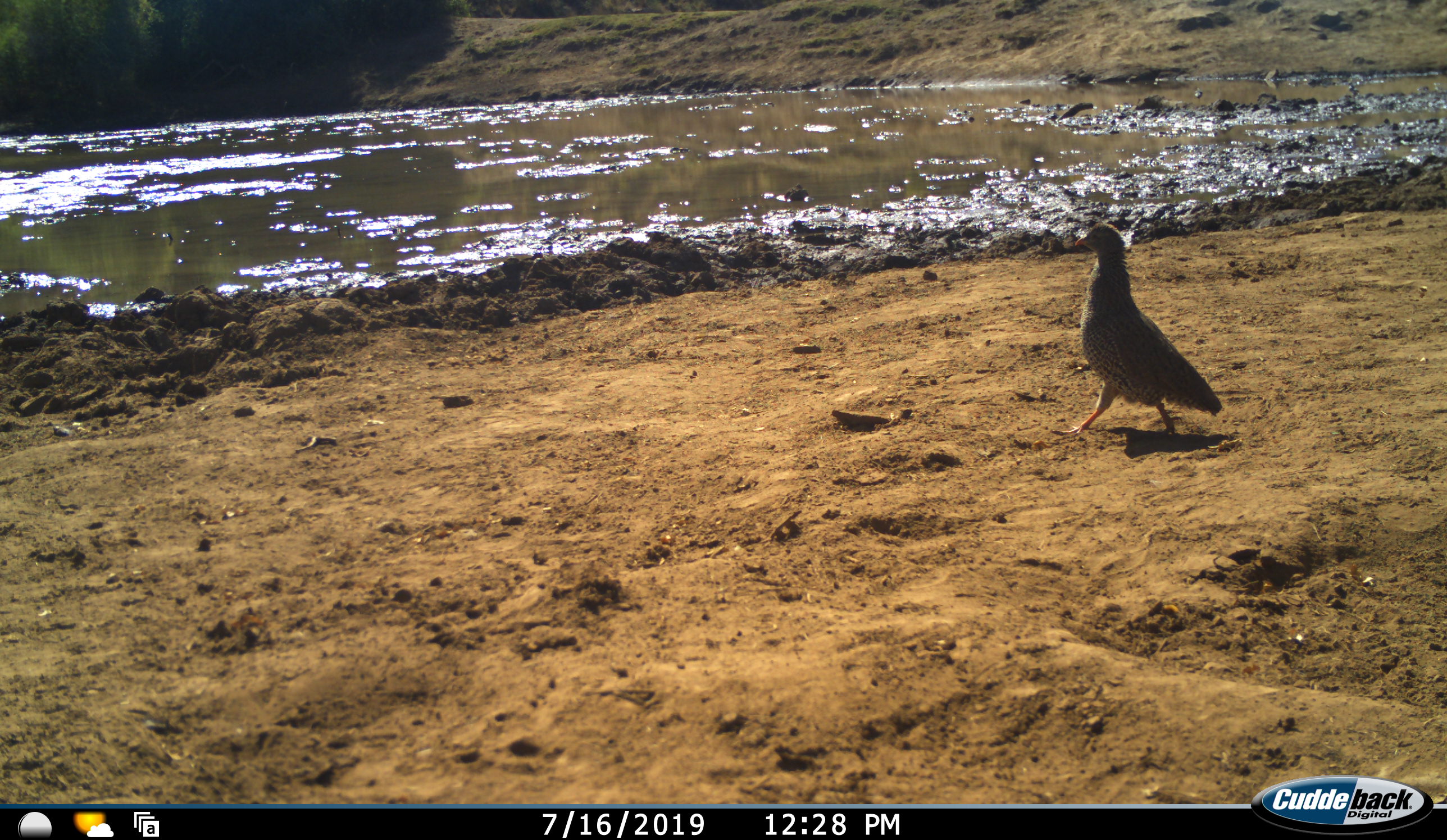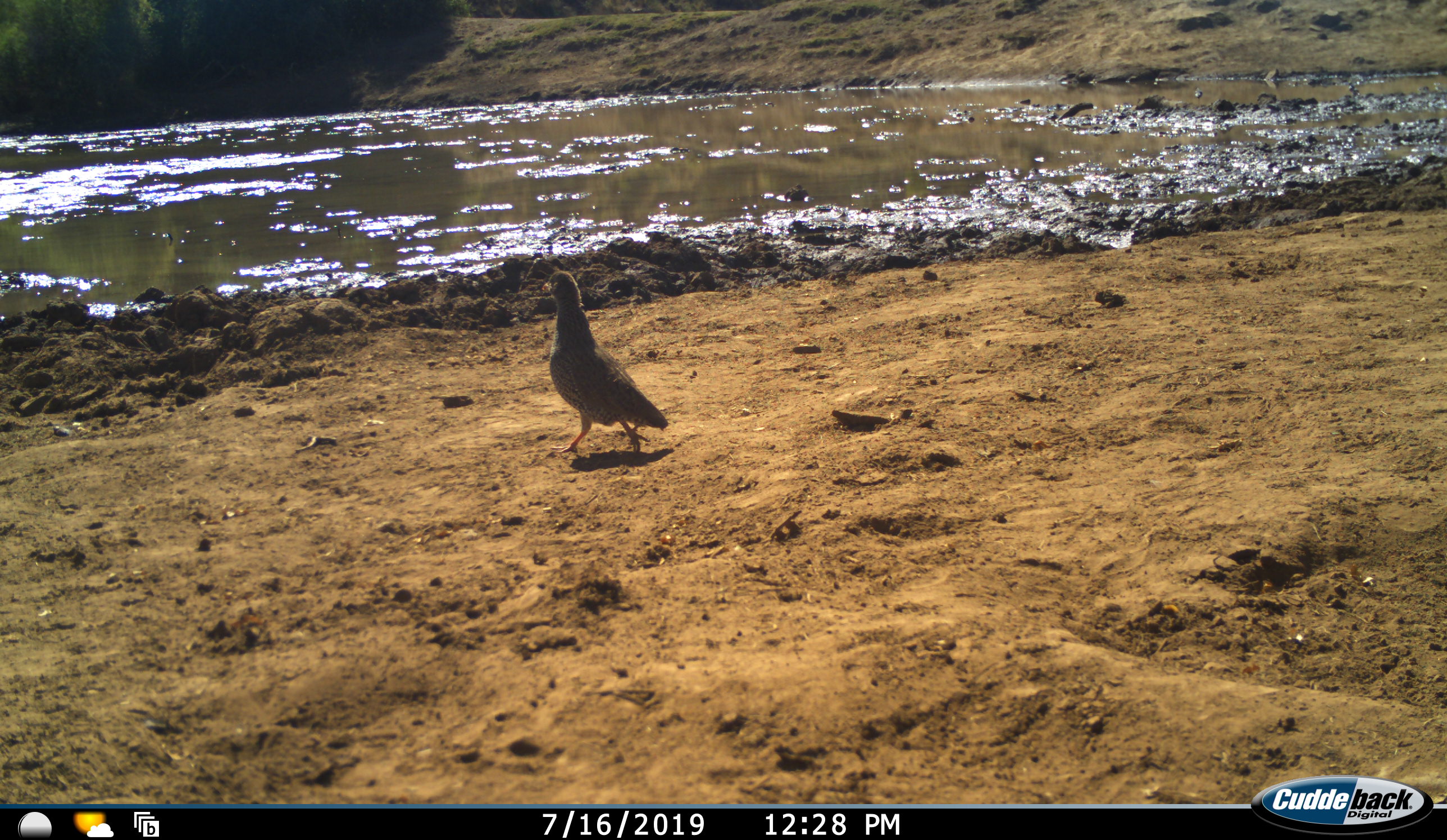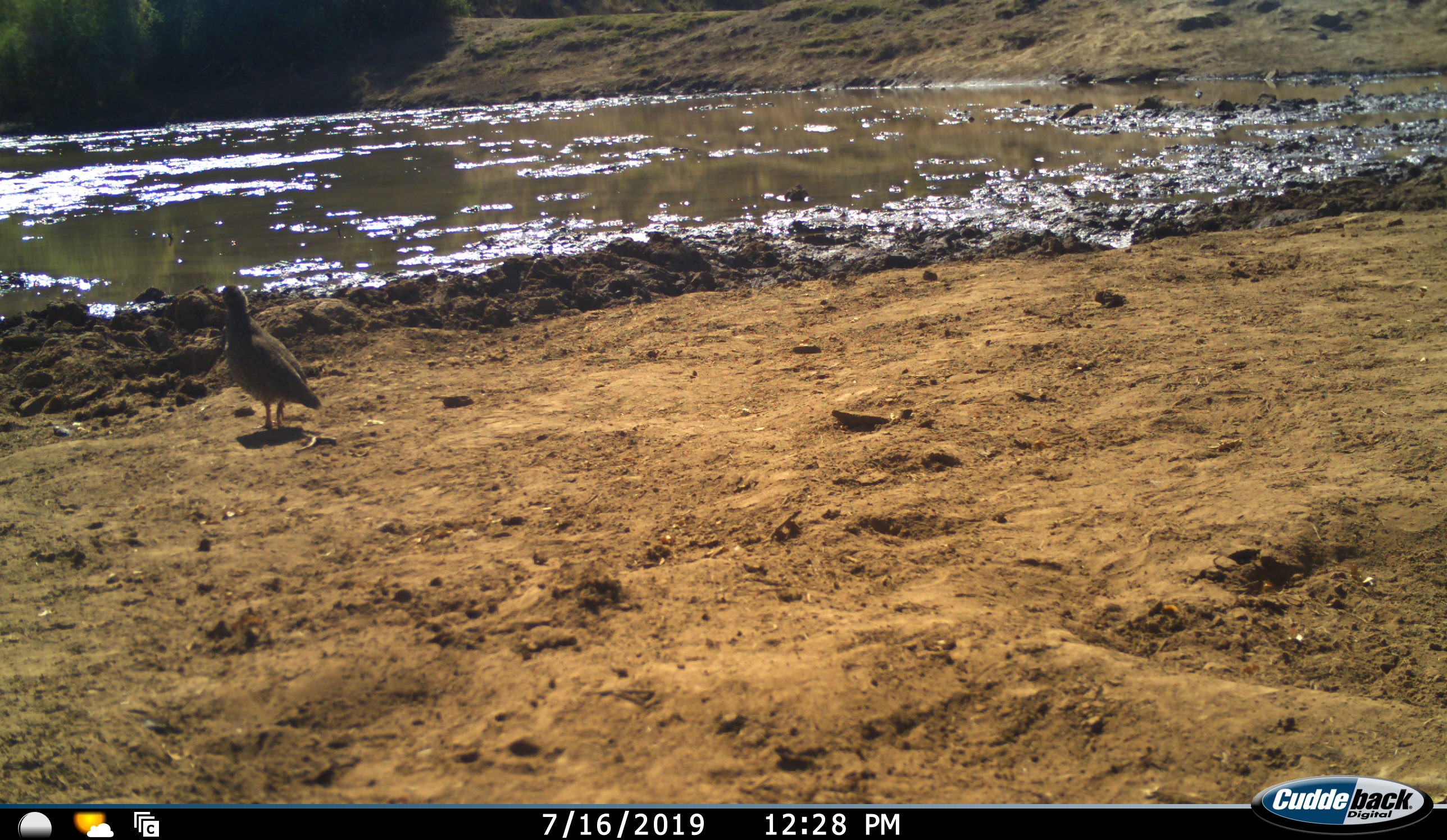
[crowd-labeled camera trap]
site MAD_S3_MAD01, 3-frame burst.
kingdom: Animalia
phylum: Chordata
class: Aves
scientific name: Aves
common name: bird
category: birdother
Birdother (bird) (Aves), count 1. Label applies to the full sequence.